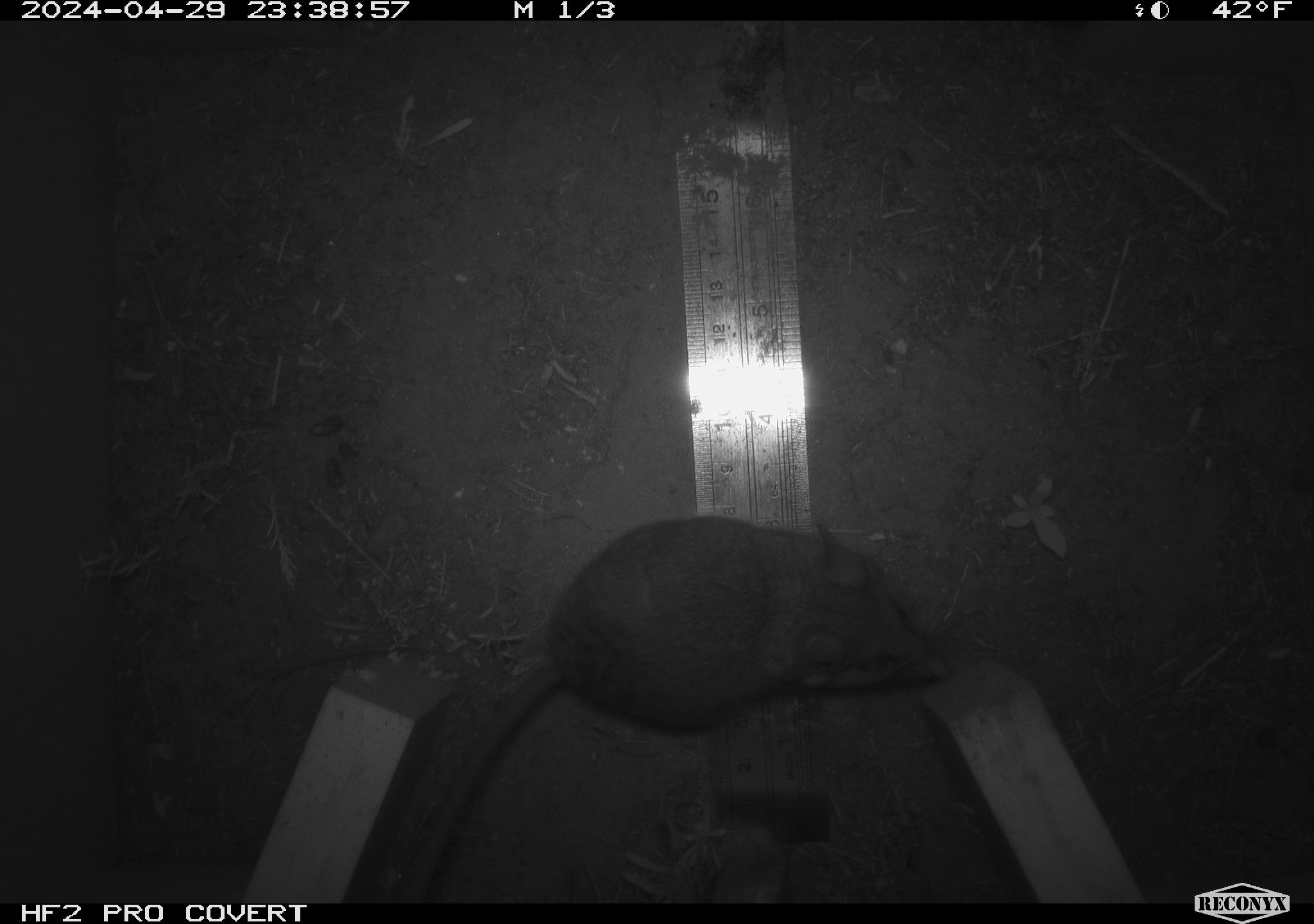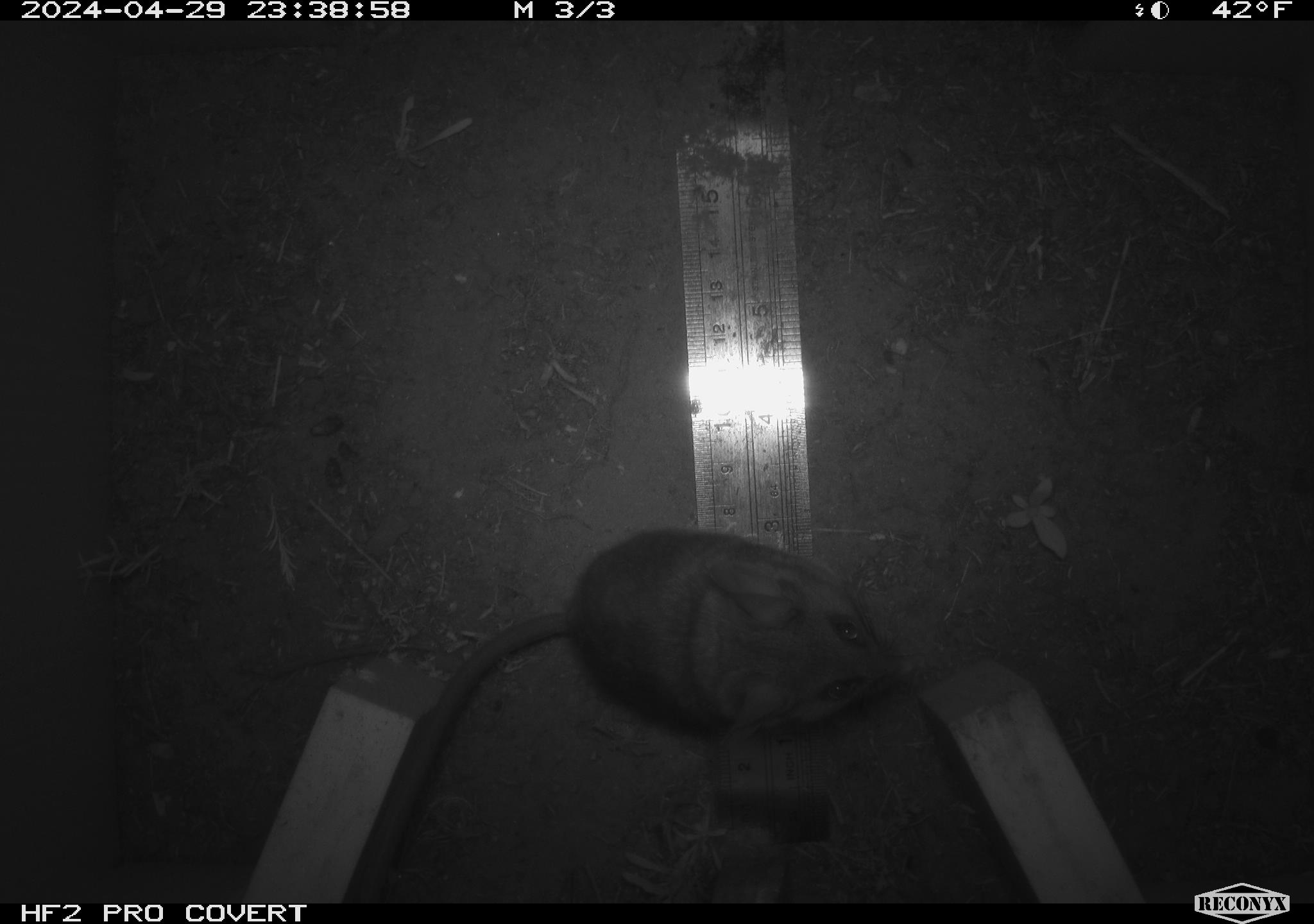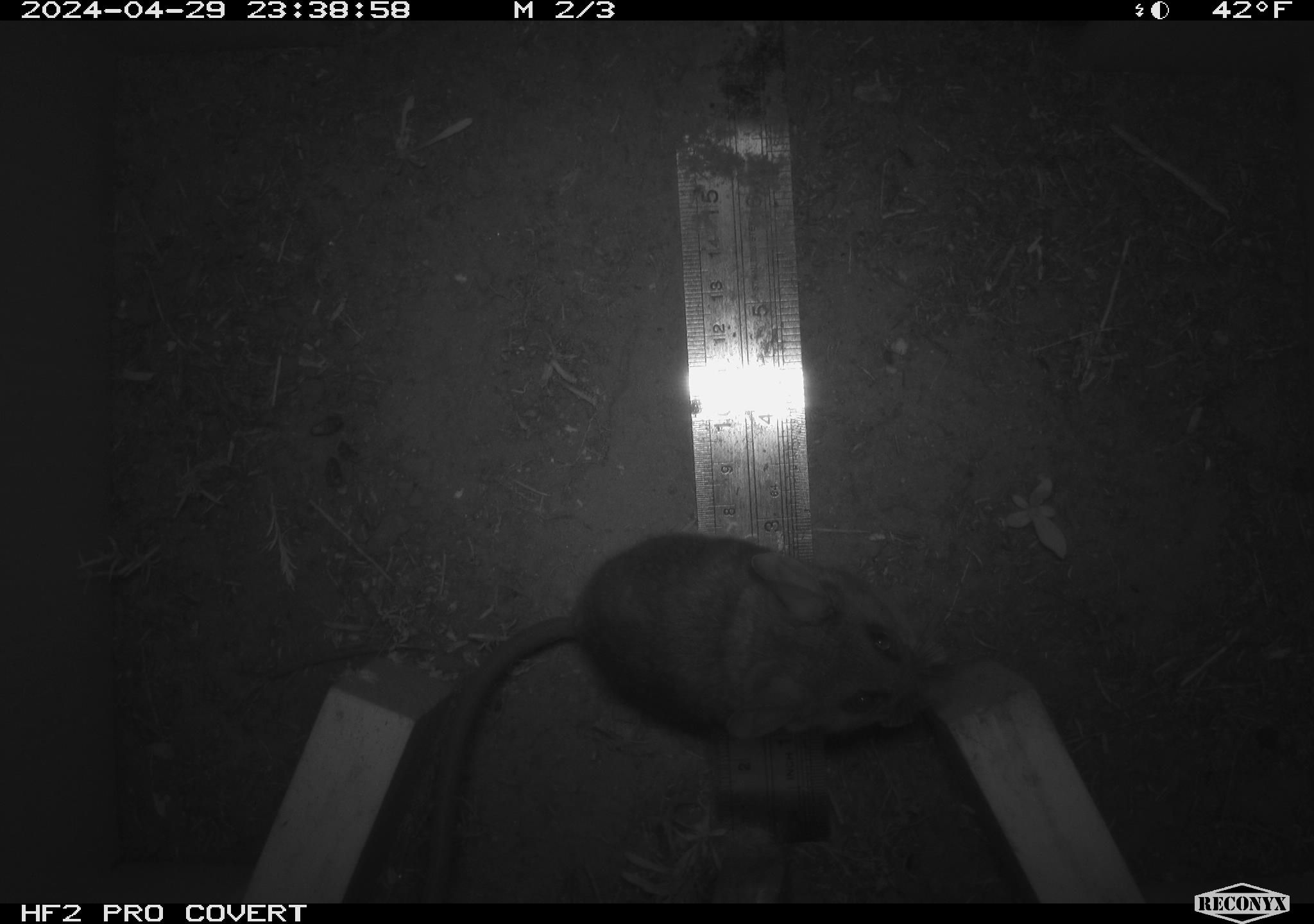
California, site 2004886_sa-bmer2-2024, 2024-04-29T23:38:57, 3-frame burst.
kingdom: Animalia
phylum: Chordata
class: Mammalia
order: Rodentia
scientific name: Rodentia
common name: woodrat or rat or mouse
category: woodrat or rat or mouse species